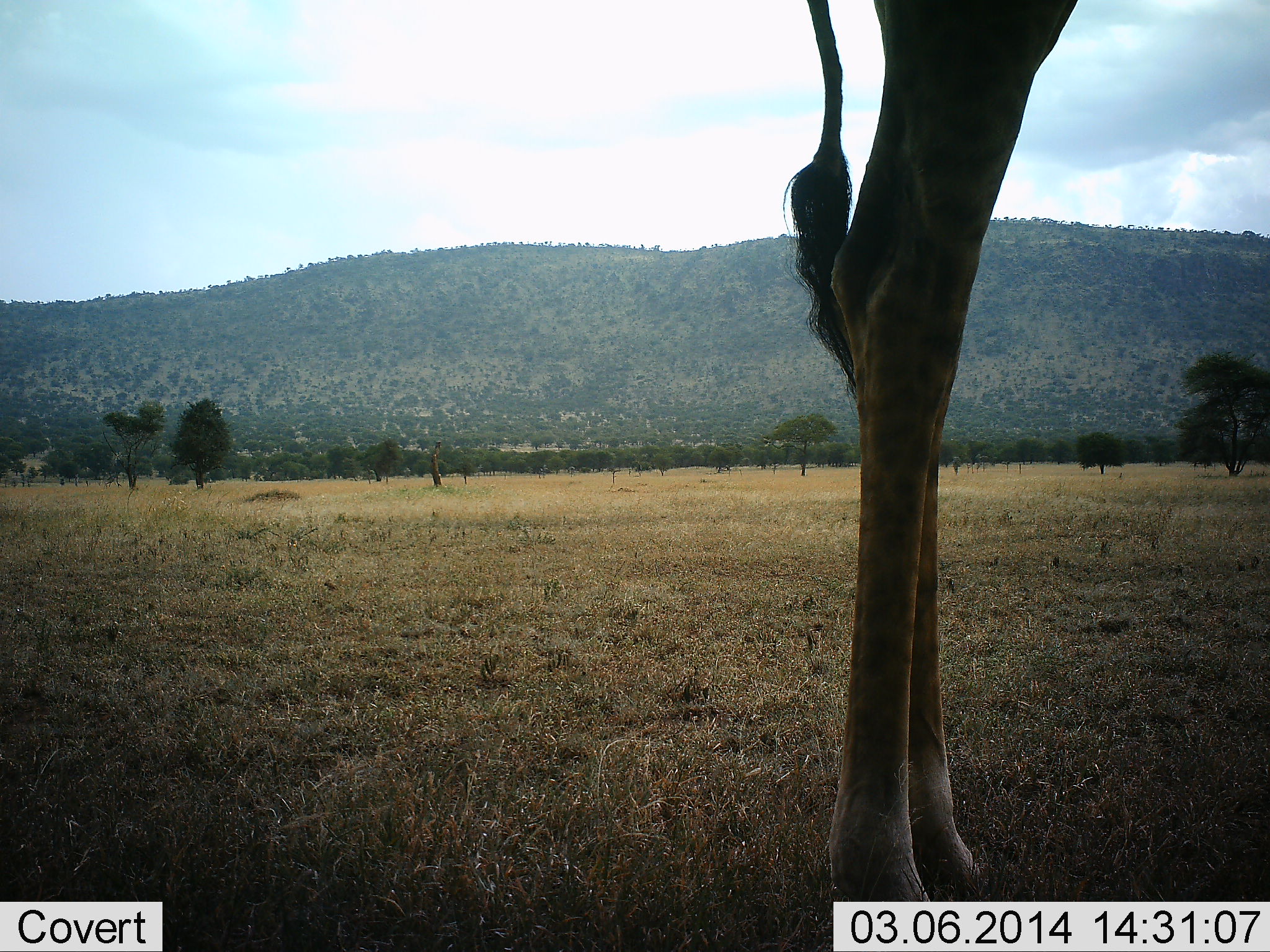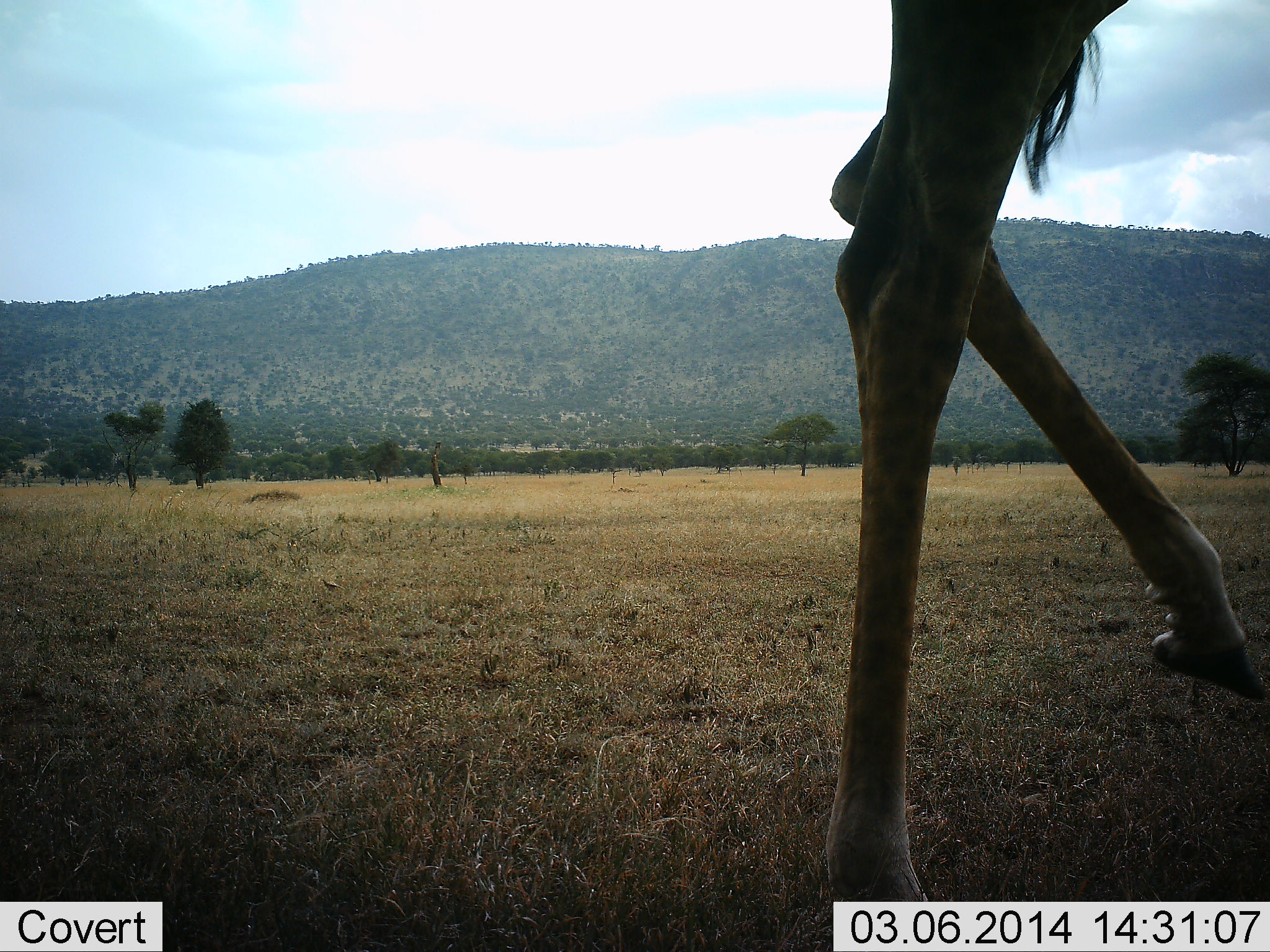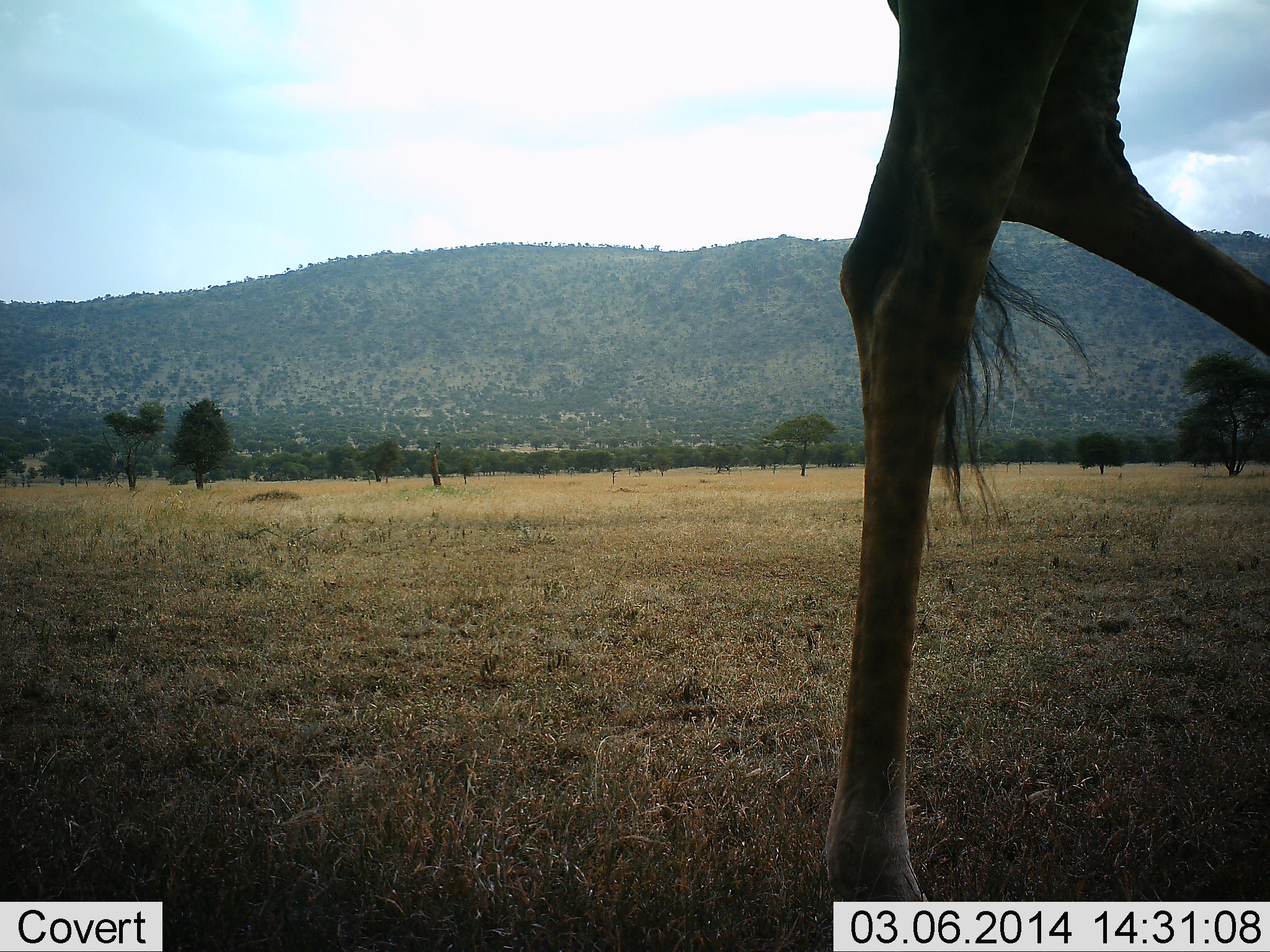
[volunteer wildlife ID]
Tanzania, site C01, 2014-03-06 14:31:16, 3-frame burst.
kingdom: Animalia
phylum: Chordata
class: Mammalia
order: Artiodactyla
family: Giraffidae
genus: Giraffa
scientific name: Giraffa camelopardalis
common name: giraffe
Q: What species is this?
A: Giraffe (Giraffa camelopardalis).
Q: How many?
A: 1.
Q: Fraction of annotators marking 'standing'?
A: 70%.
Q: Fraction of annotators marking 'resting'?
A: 0%.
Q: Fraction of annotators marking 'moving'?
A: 30%.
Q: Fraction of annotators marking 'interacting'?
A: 0%.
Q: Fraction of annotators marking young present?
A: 0%.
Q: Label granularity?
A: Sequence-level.